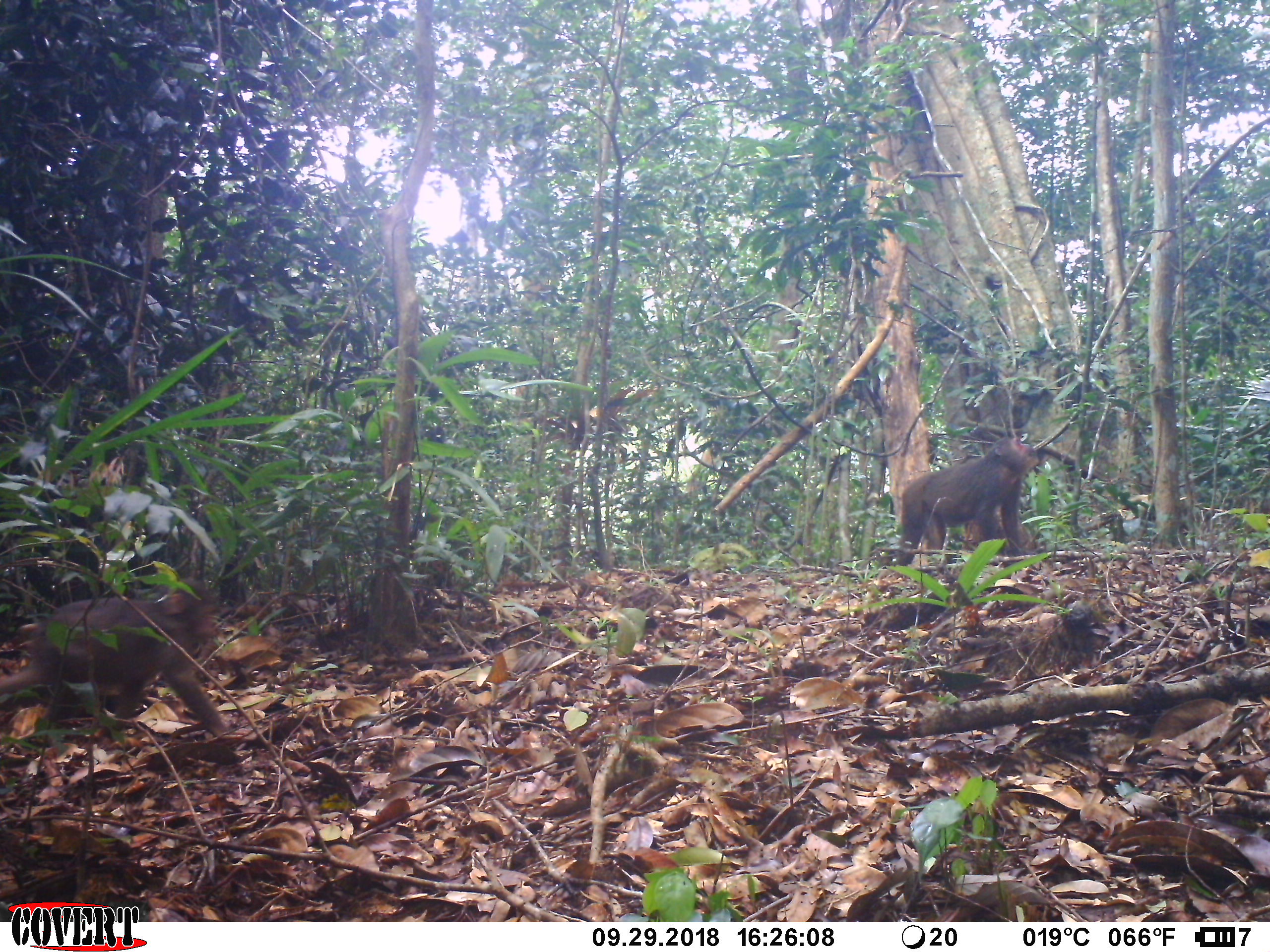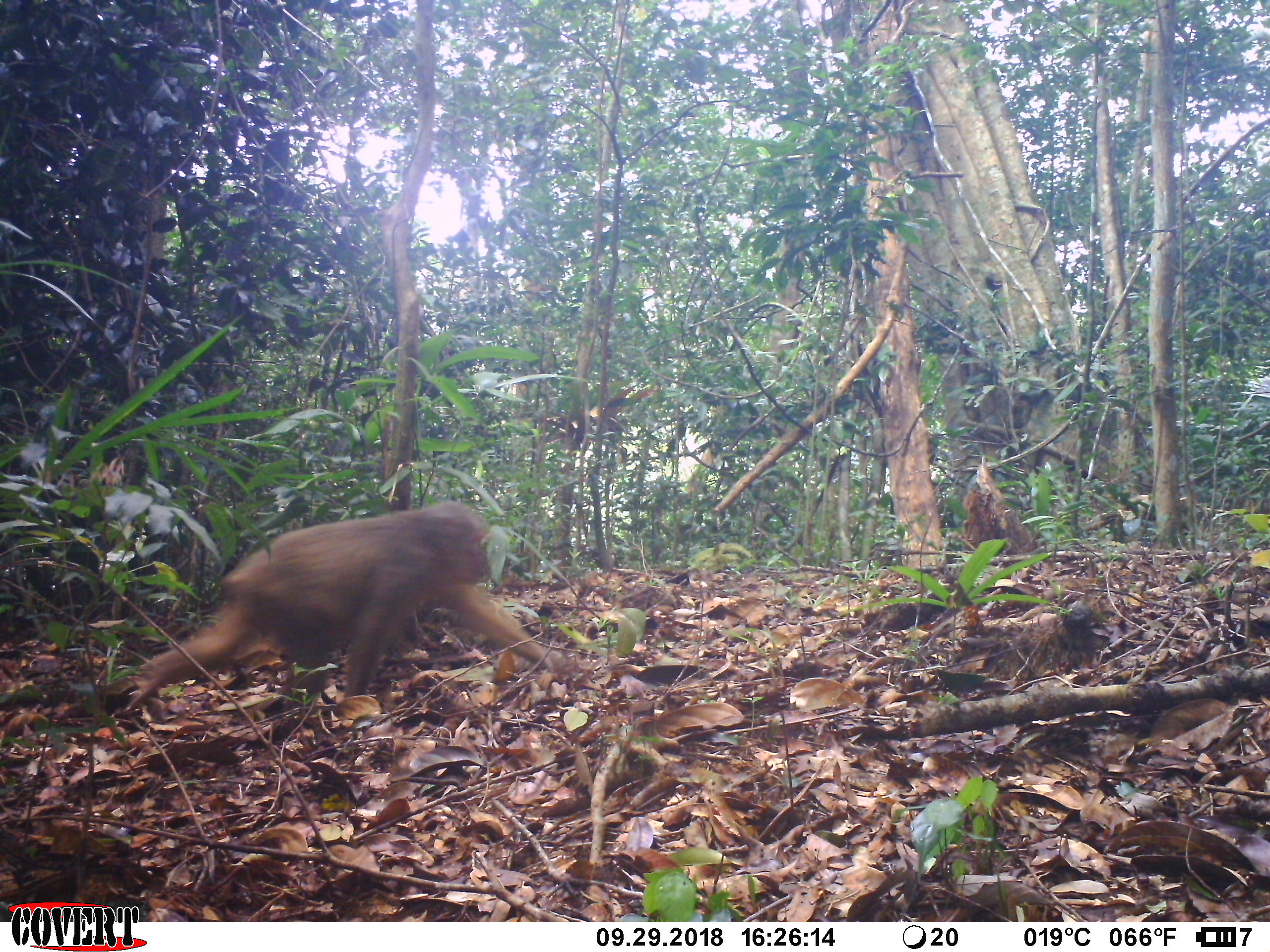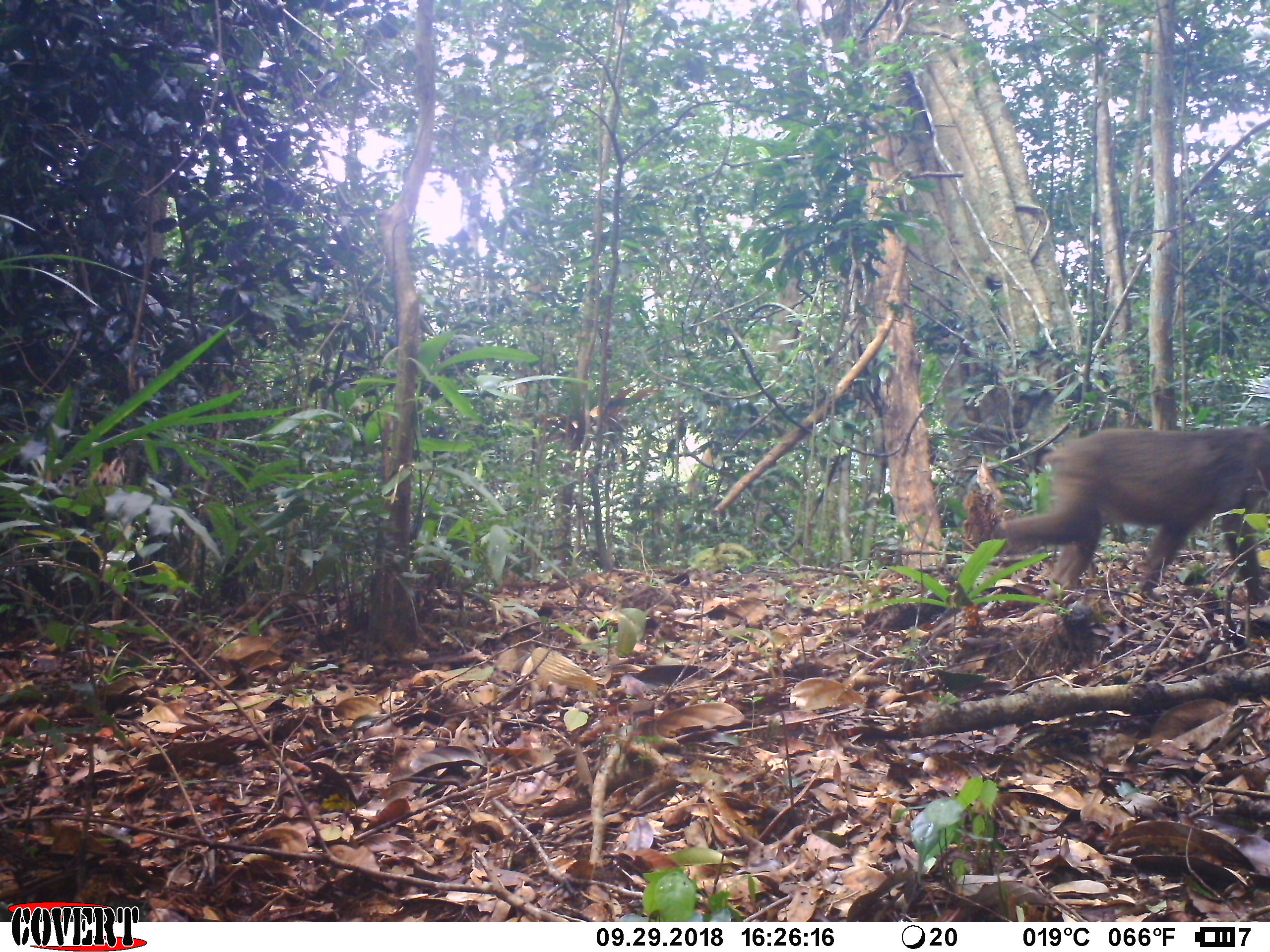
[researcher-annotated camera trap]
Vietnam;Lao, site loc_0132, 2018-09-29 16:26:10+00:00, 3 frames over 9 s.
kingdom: Animalia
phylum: Chordata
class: Mammalia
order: Primates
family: Cercopithecidae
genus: Macaca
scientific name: Macaca arctoides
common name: stump-tailed macaque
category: stump tailed macaque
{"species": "stump tailed macaque (stump-tailed macaque) (Macaca arctoides)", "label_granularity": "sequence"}